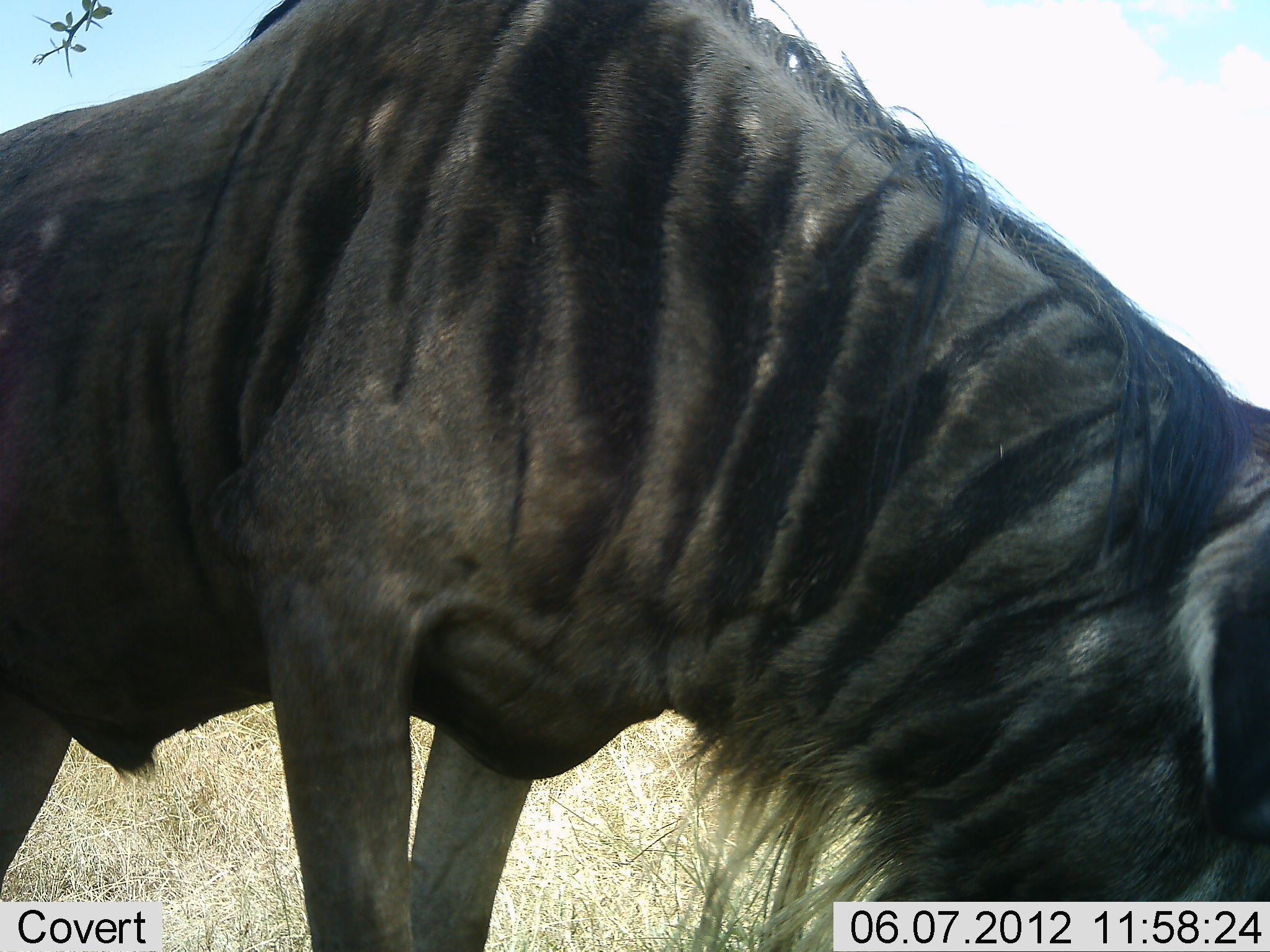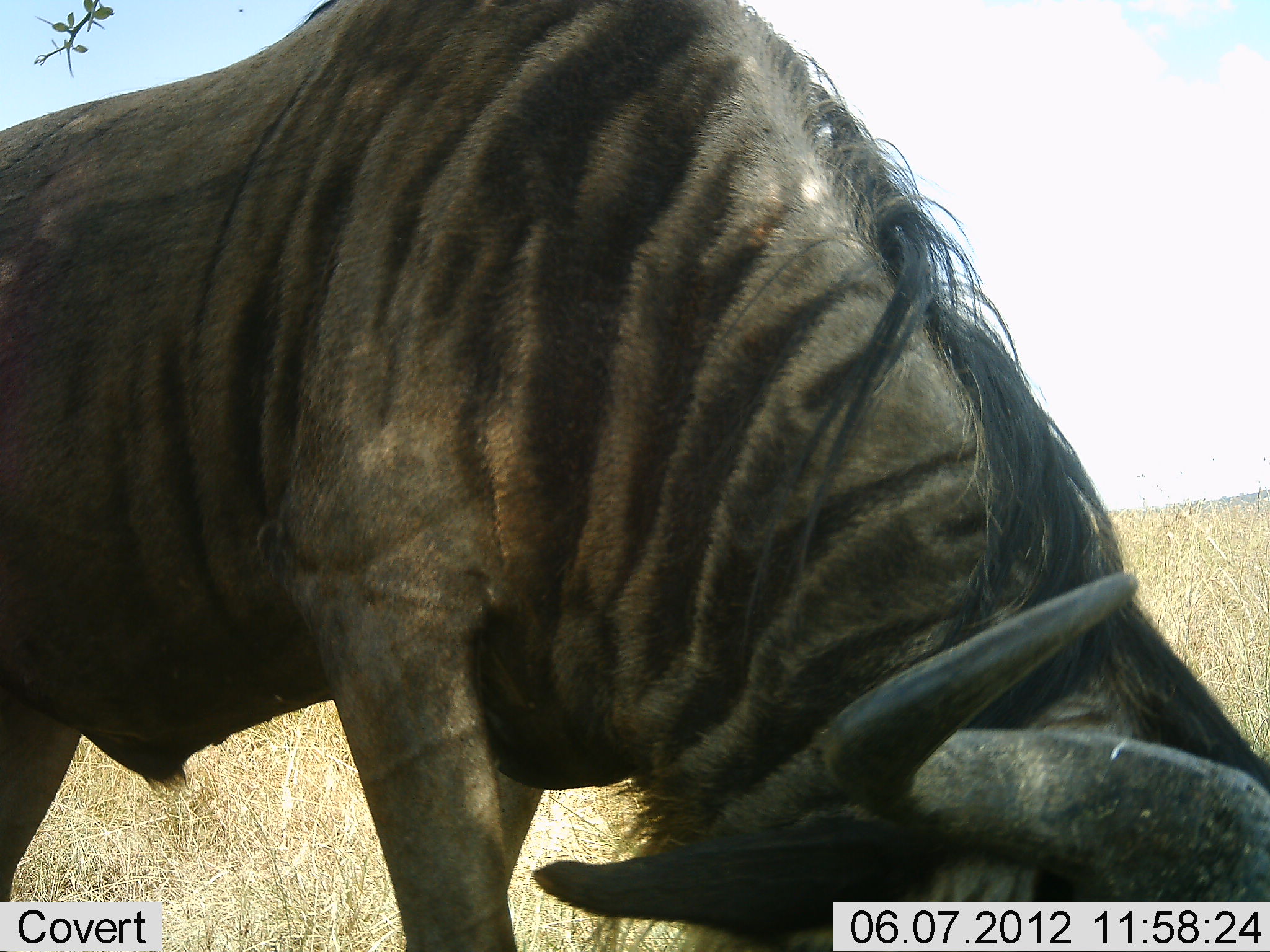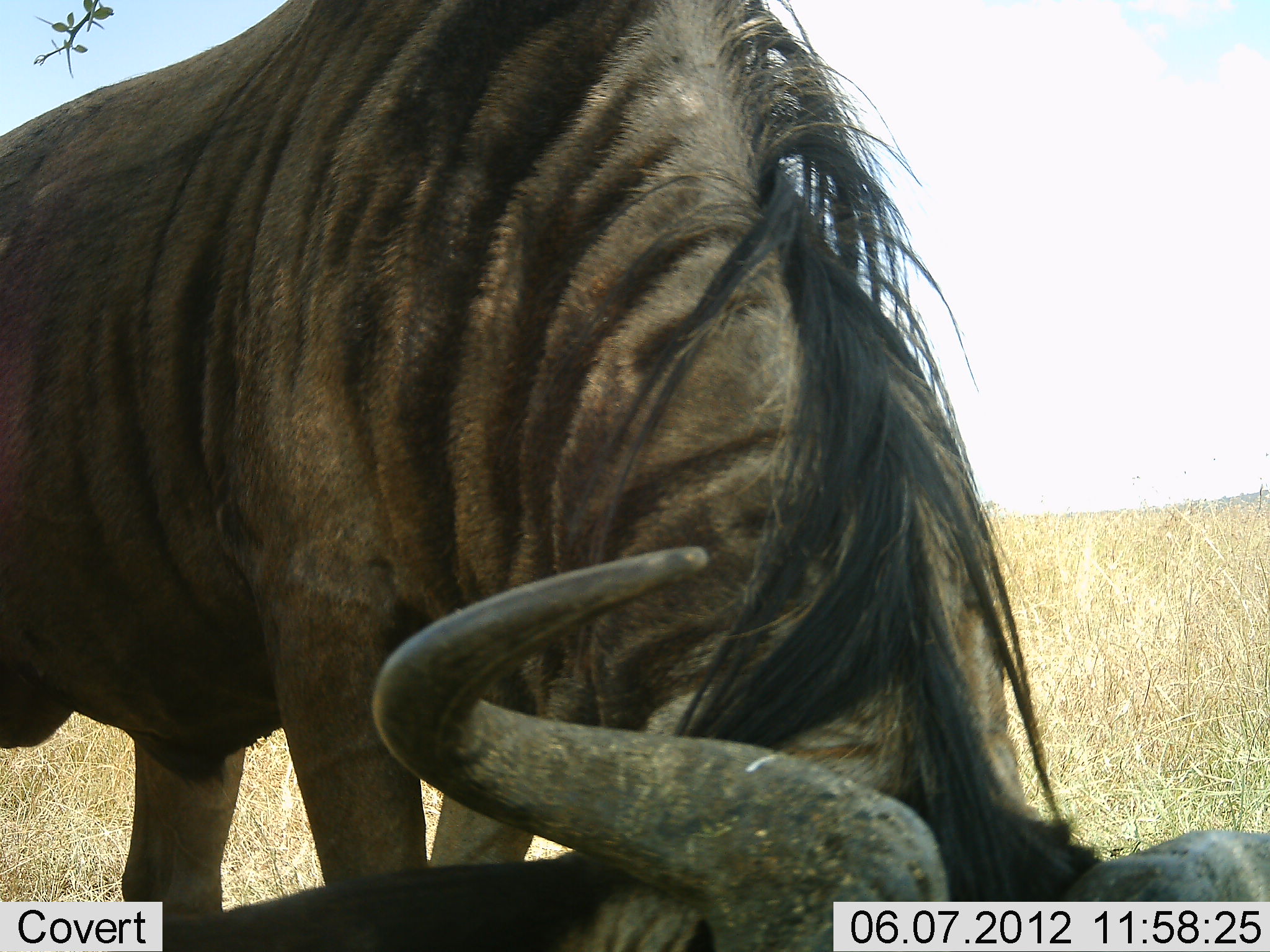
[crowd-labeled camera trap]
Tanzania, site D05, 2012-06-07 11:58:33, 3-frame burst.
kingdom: Animalia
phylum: Chordata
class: Mammalia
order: Artiodactyla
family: Bovidae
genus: Connochaetes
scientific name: Connochaetes taurinus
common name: blue wildebeest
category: wildebeest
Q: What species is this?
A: Wildebeest (blue wildebeest) (Connochaetes taurinus).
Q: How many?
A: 1.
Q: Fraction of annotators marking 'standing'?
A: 50%.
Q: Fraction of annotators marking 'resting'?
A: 10%.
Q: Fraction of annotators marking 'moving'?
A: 0%.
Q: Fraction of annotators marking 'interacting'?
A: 0%.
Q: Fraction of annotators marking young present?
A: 0%.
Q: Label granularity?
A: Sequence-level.